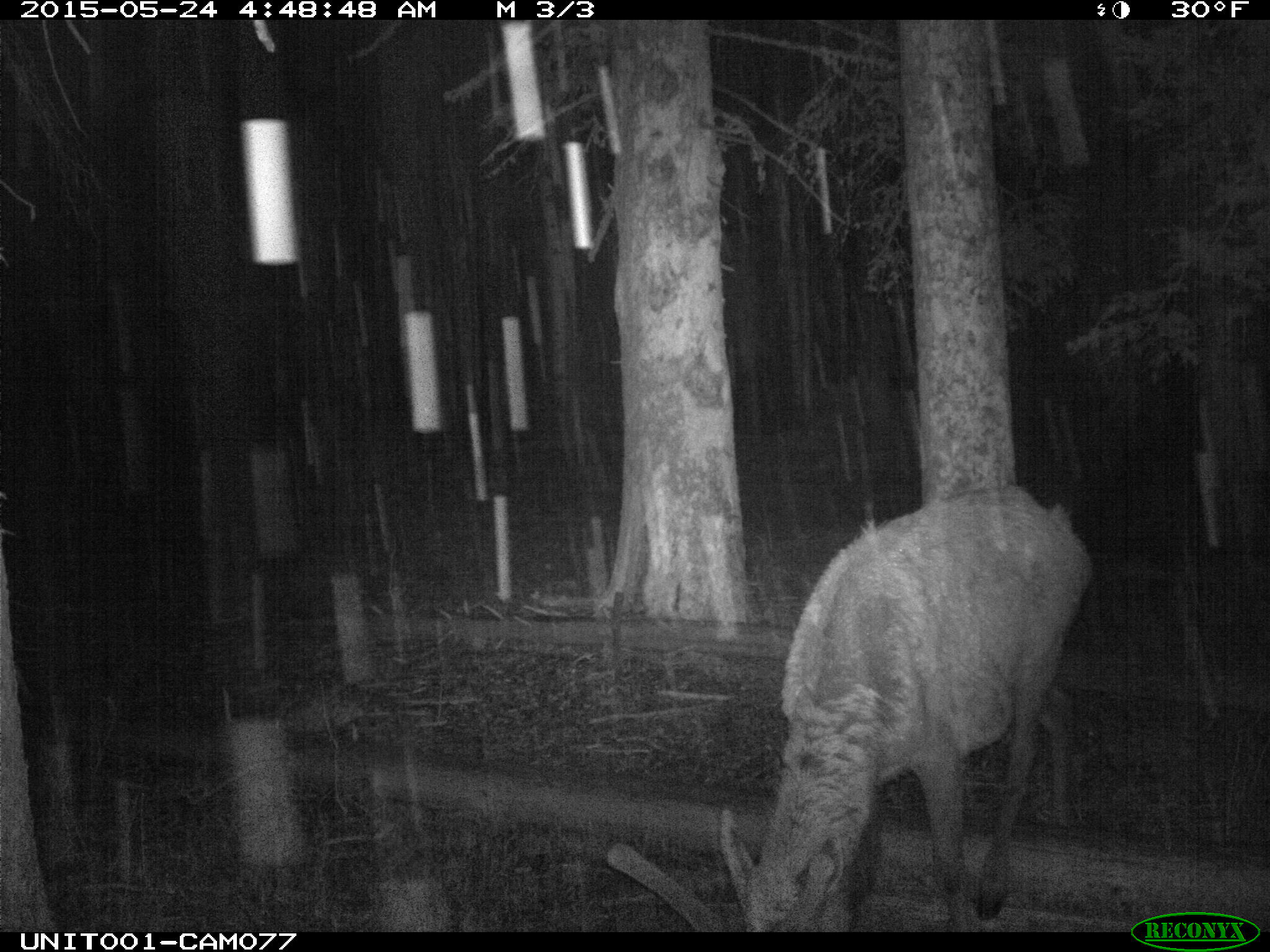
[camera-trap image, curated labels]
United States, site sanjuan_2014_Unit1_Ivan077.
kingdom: Animalia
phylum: Chordata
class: Mammalia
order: Artiodactyla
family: Cervidae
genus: Cervus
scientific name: Cervus elaphus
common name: red deer